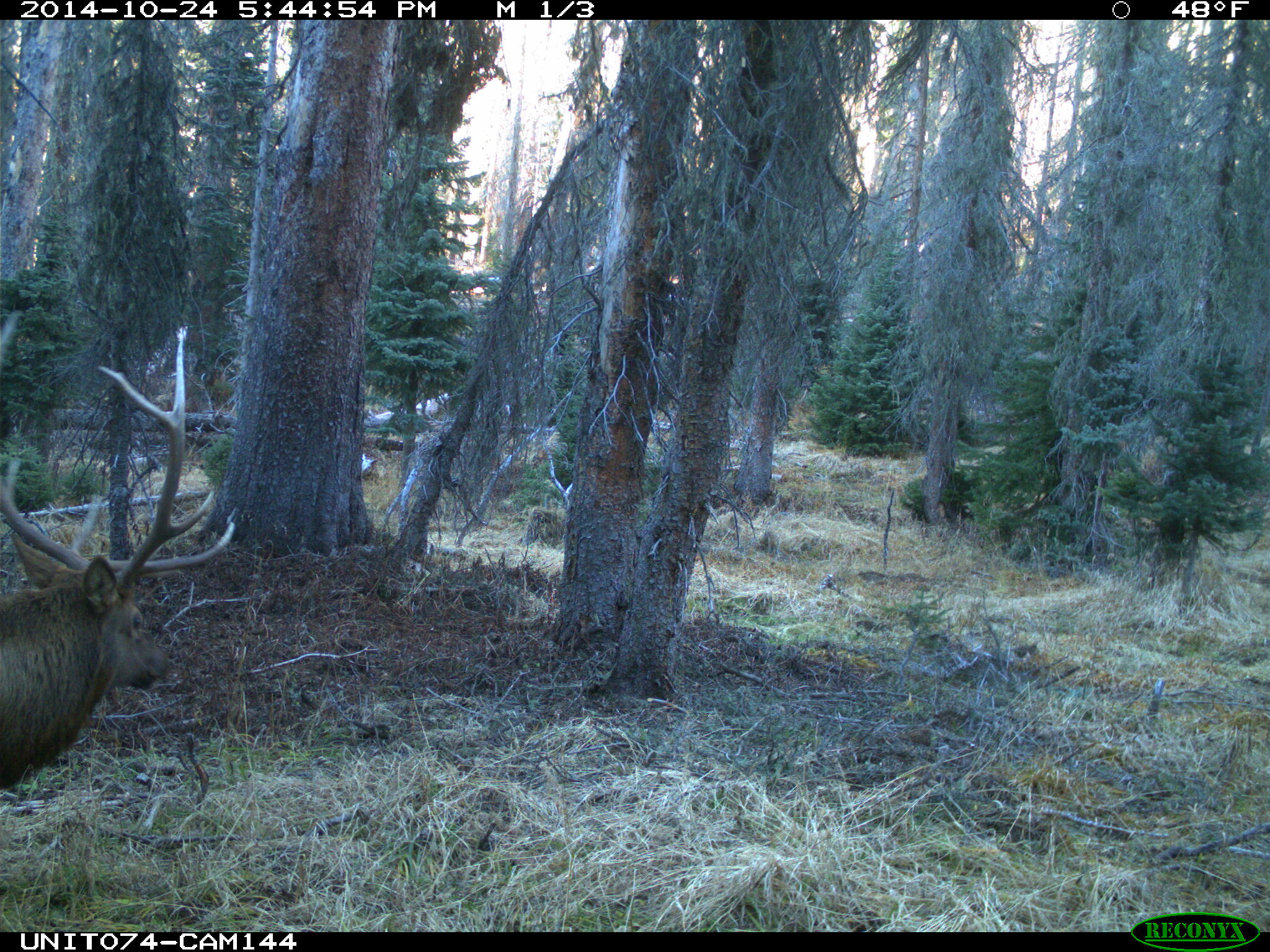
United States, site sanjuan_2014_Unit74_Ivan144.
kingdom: Animalia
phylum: Chordata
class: Mammalia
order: Artiodactyla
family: Cervidae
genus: Cervus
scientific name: Cervus elaphus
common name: red deer